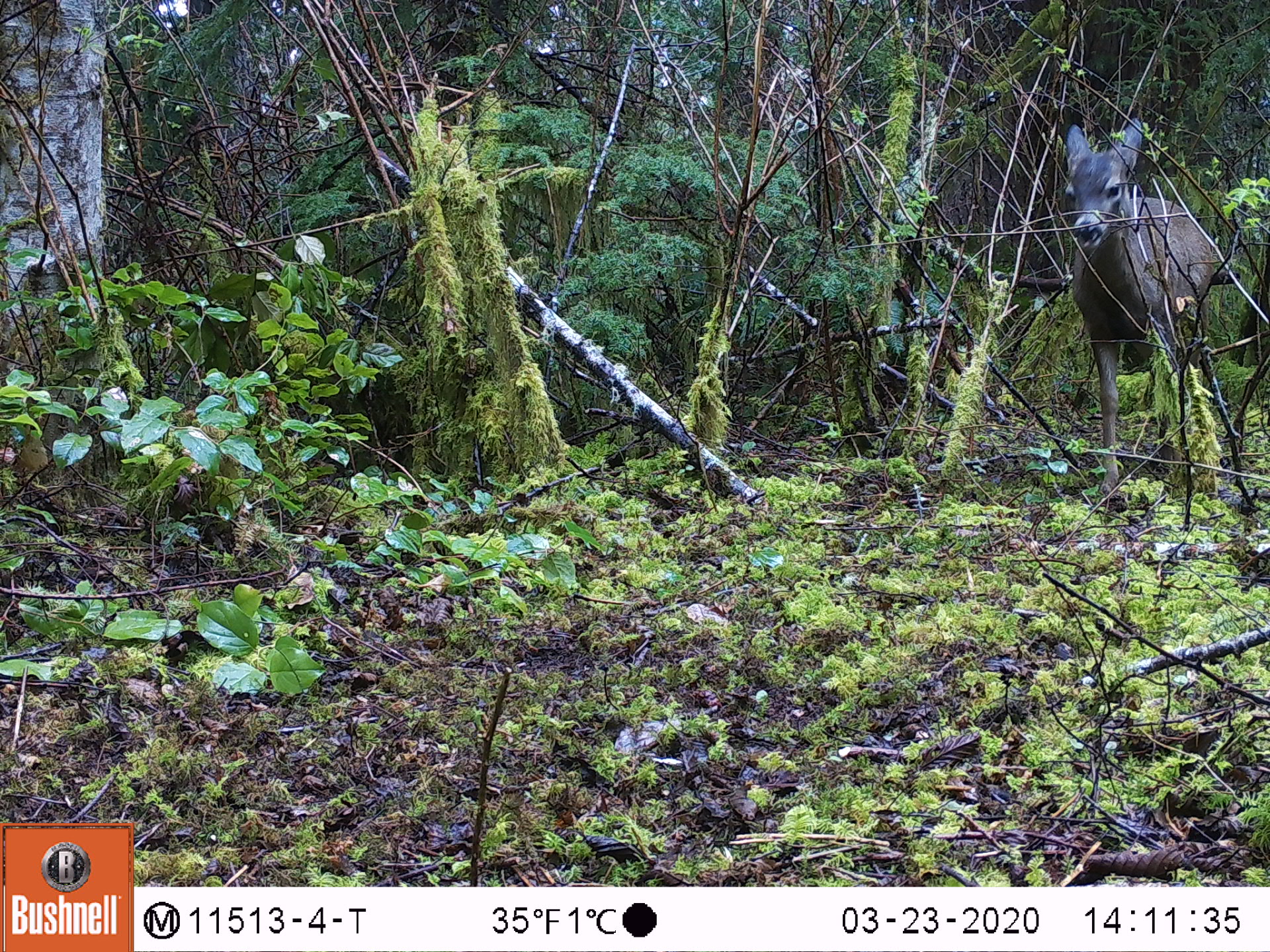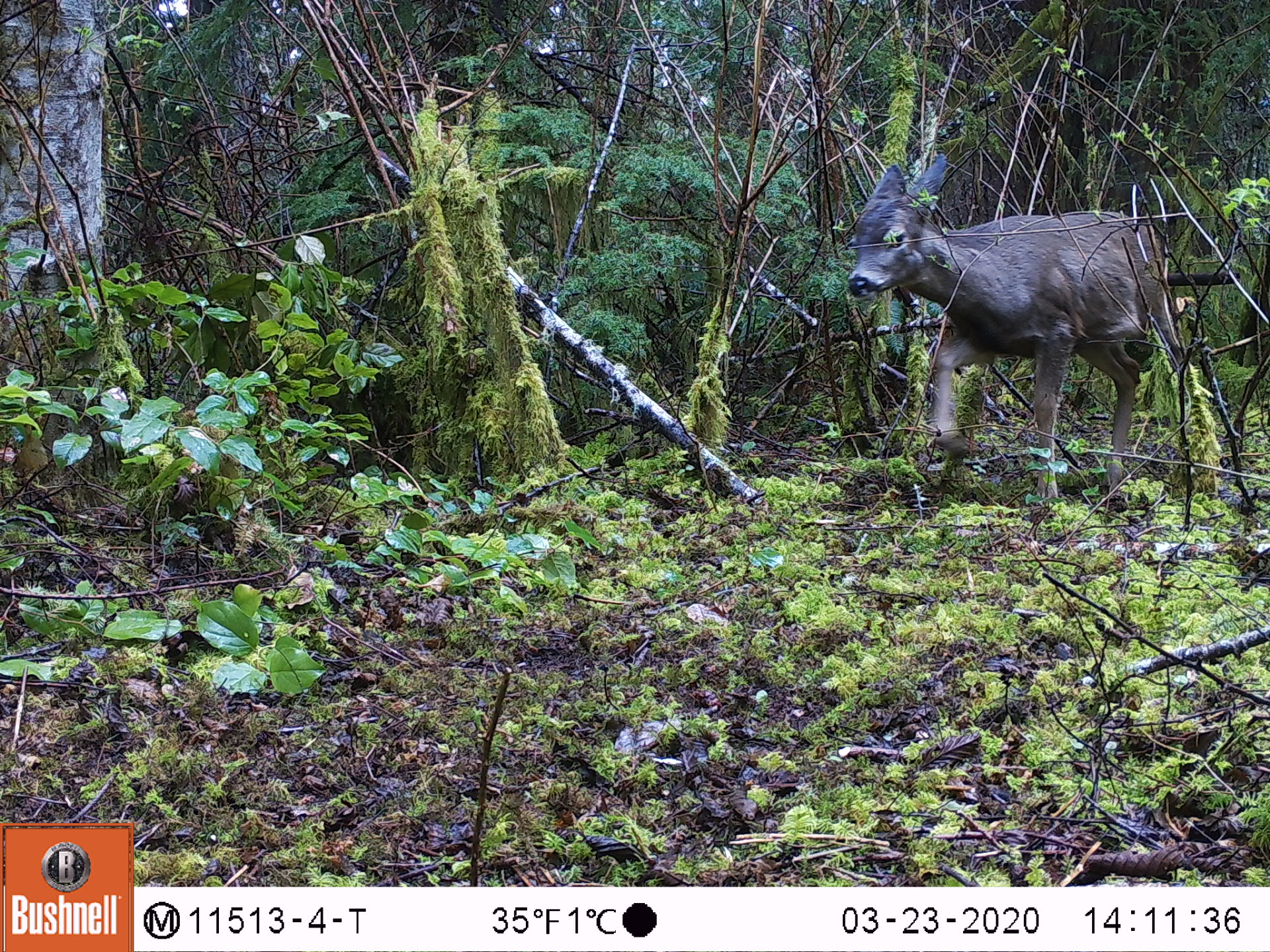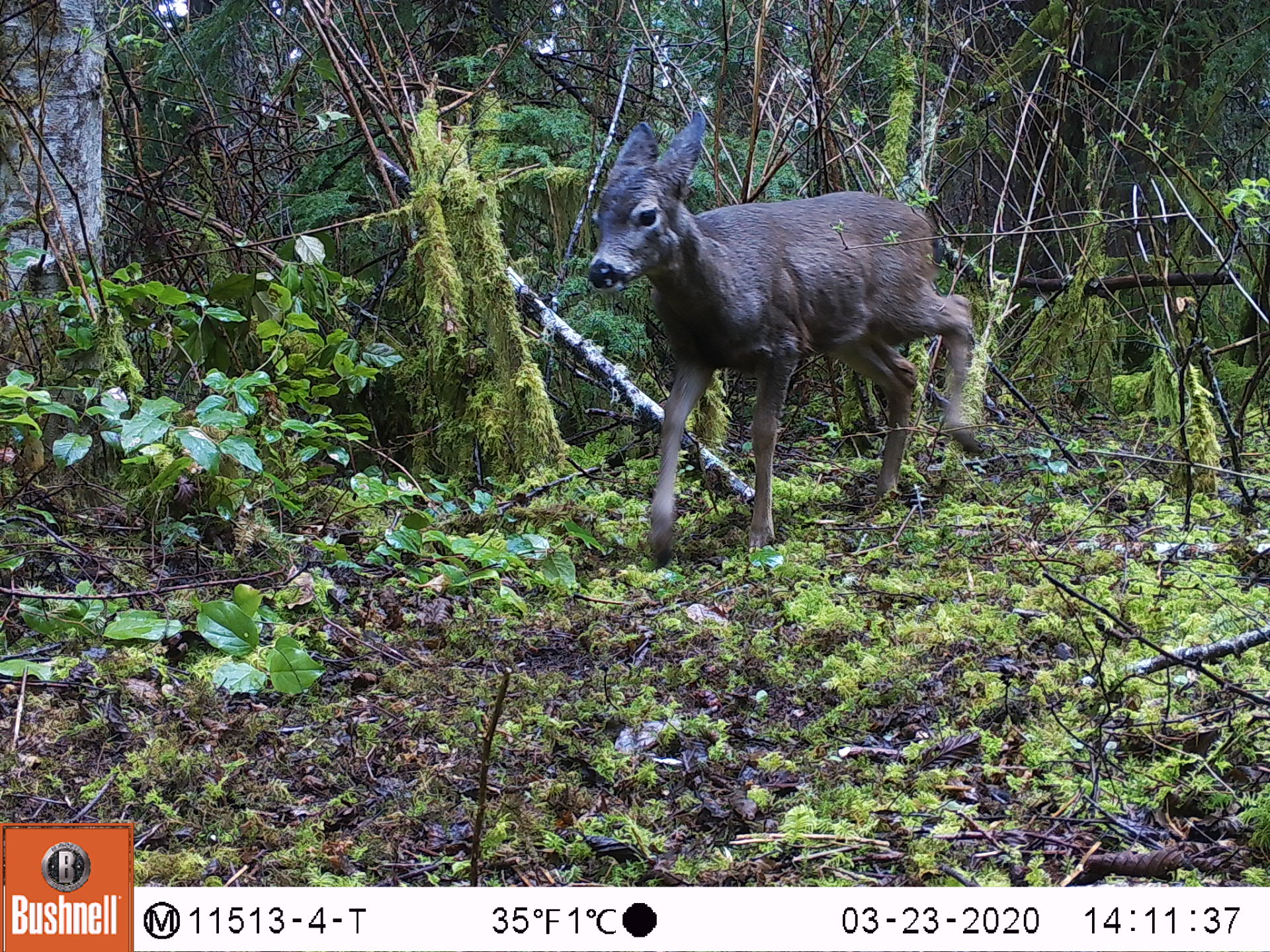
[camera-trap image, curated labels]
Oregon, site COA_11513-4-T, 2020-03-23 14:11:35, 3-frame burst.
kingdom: Animalia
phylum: Chordata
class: Mammalia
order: Artiodactyla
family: Cervidae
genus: Odocoileus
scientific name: Odocoileus hemionus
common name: black-tailed deer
Black-tailed deer (Odocoileus hemionus).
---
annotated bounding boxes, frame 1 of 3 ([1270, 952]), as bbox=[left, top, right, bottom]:
black-tailed deer: bbox=[1052, 102, 1235, 490]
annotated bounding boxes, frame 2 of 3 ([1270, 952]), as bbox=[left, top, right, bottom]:
black-tailed deer: bbox=[843, 159, 1187, 516]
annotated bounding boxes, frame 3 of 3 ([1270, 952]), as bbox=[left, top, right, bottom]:
black-tailed deer: bbox=[578, 102, 1004, 552]